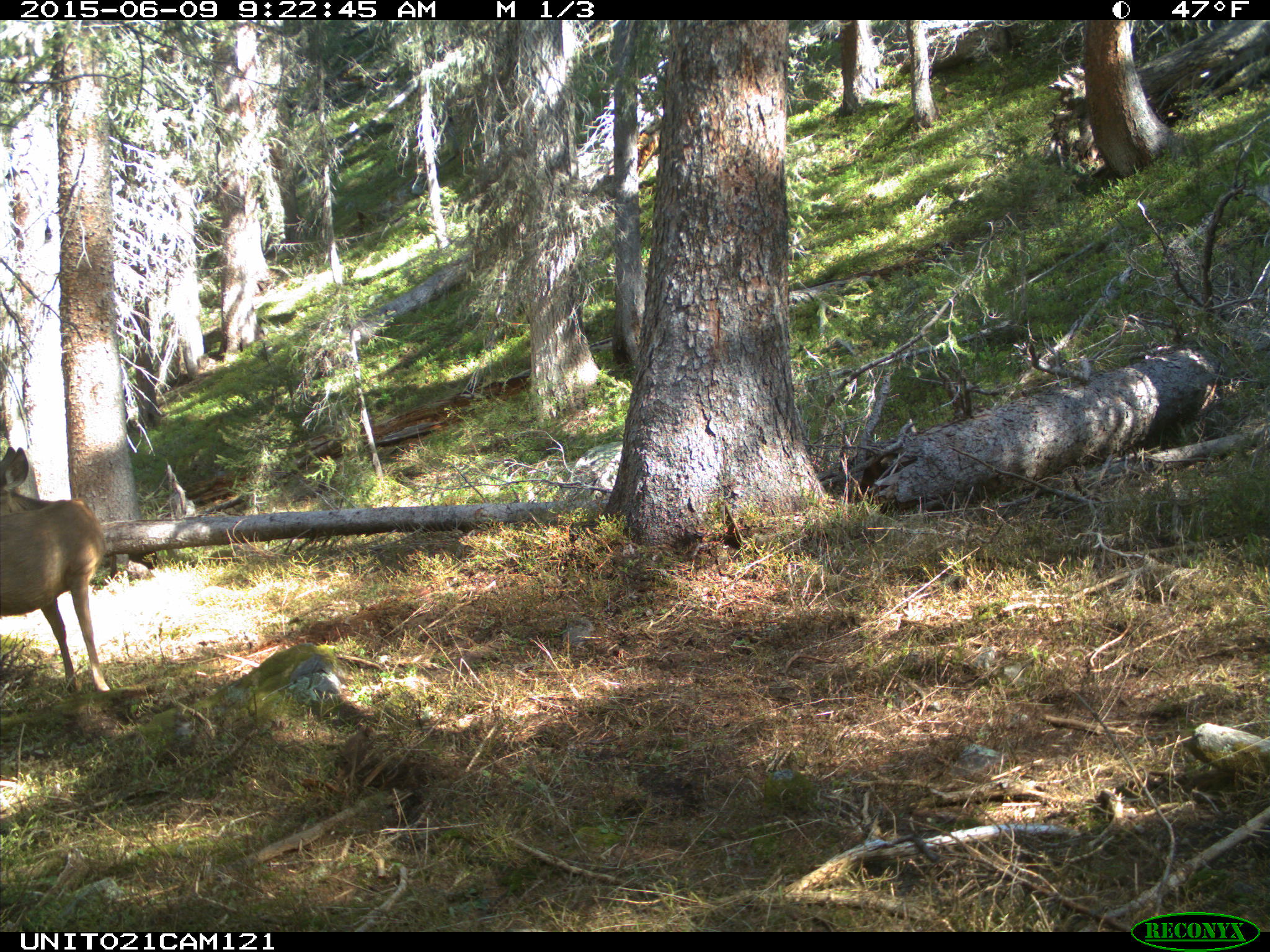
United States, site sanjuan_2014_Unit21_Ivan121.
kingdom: Animalia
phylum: Chordata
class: Mammalia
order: Artiodactyla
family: Cervidae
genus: Odocoileus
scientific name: Odocoileus hemionus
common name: mule deer